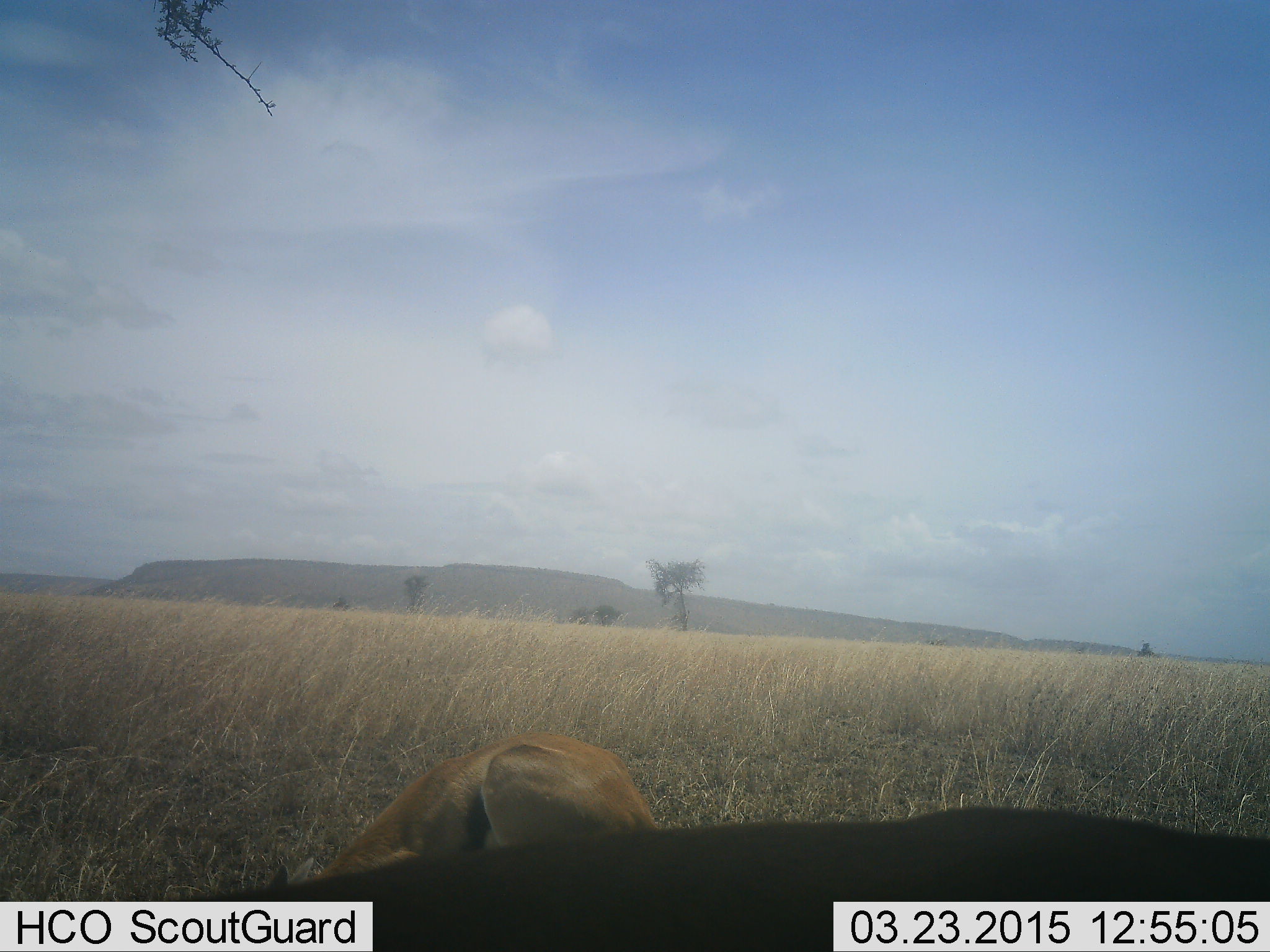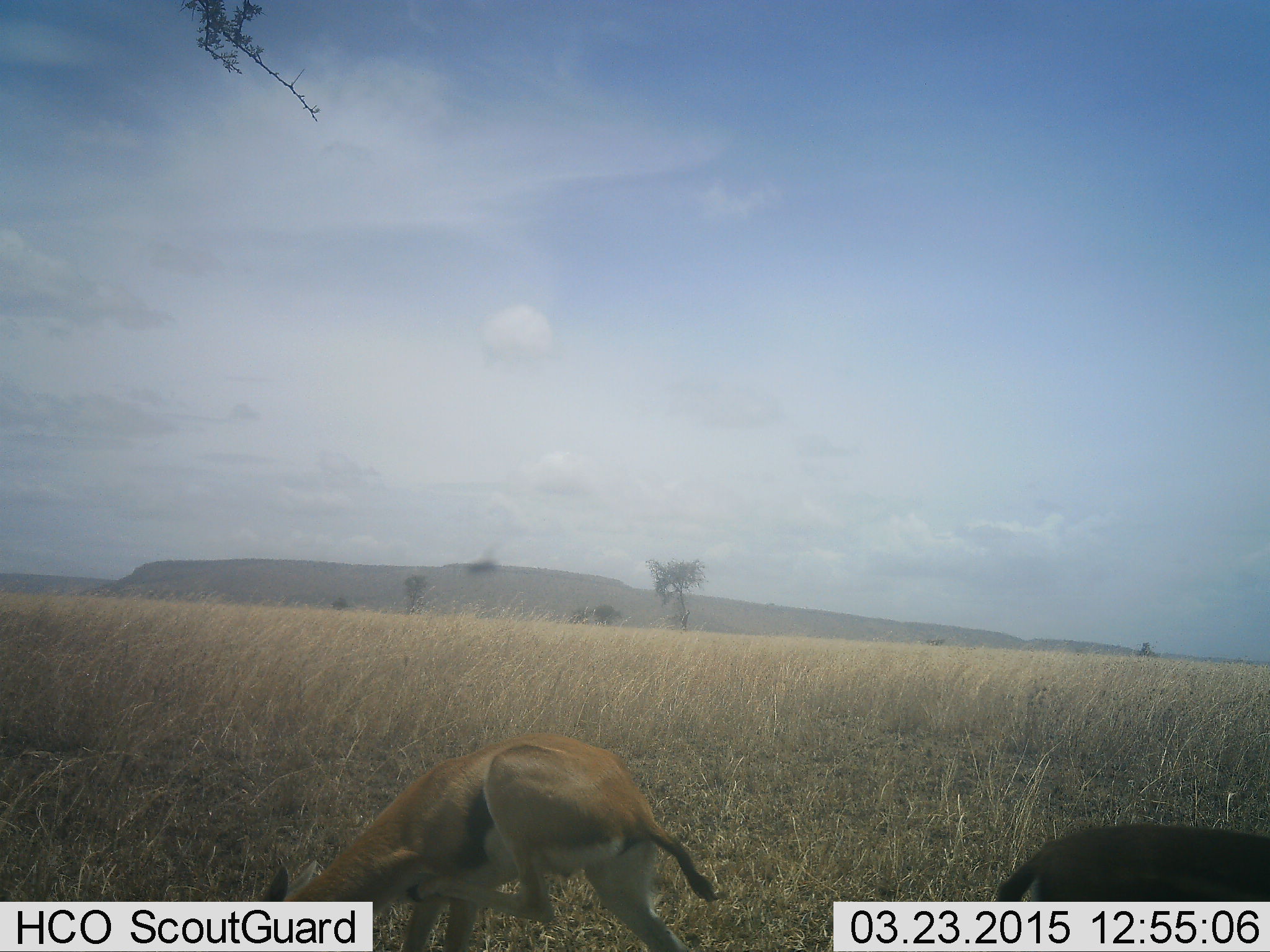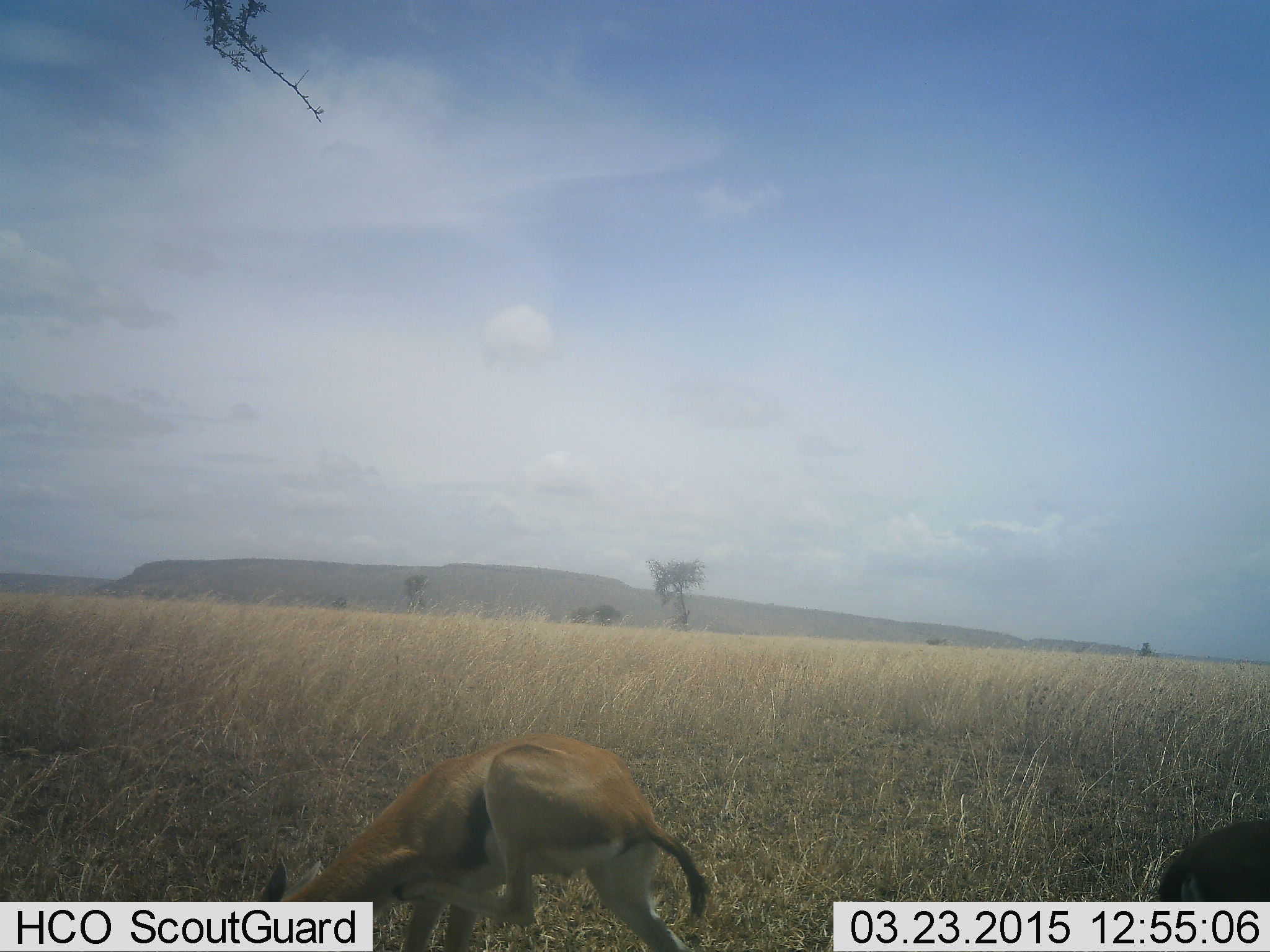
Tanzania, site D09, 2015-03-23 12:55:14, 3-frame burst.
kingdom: Animalia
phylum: Chordata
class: Mammalia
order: Artiodactyla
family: Bovidae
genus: Eudorcas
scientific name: Eudorcas thomsonii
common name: thomson's gazelle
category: gazellethomsons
Gazellethomsons (thomson's gazelle) (Eudorcas thomsonii), count 2. Behavior (volunteer vote fractions): standing 60%, resting 7%, moving 87%, interacting 0%. Young present (vote fraction): 0%. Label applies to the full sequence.